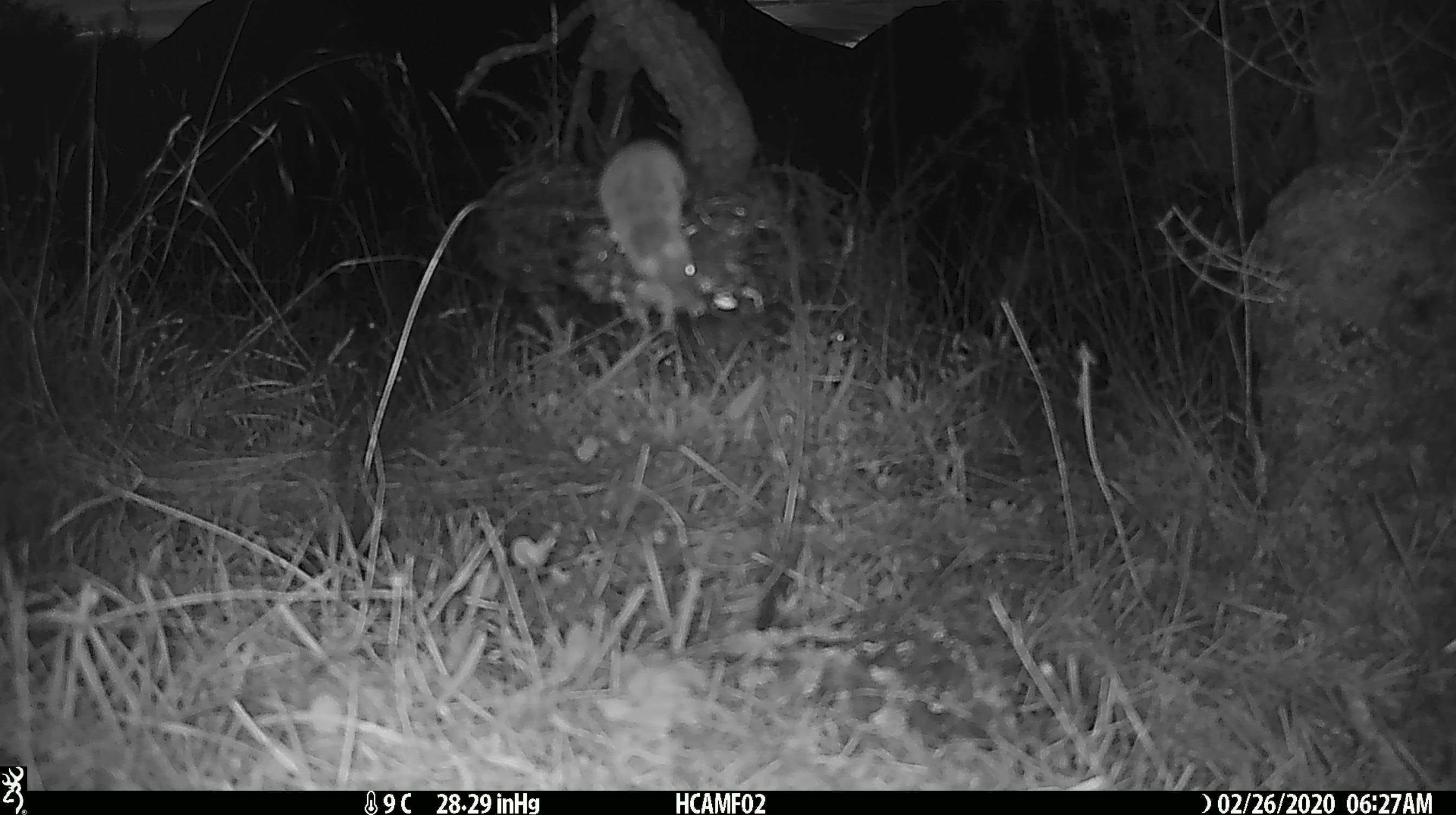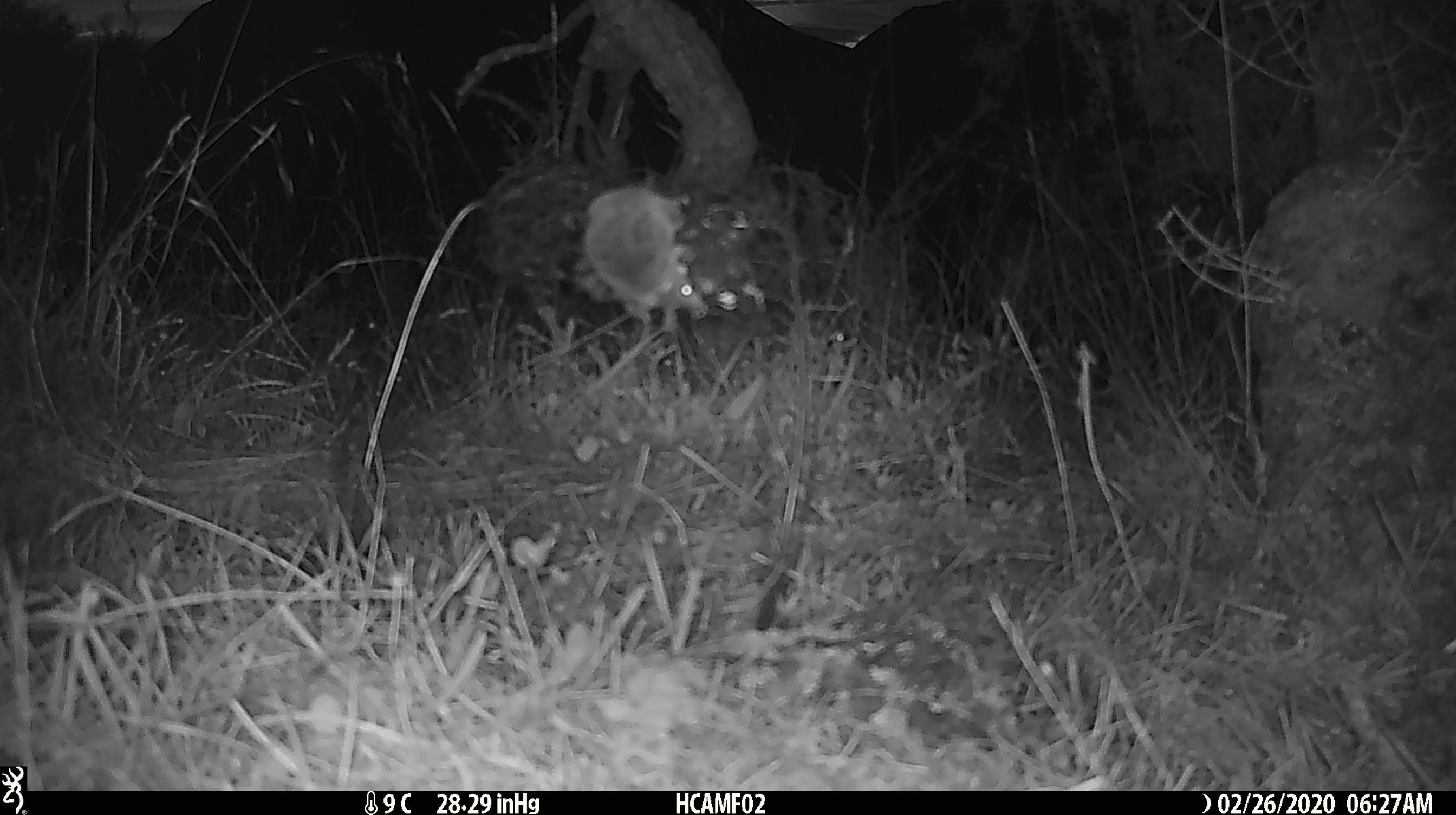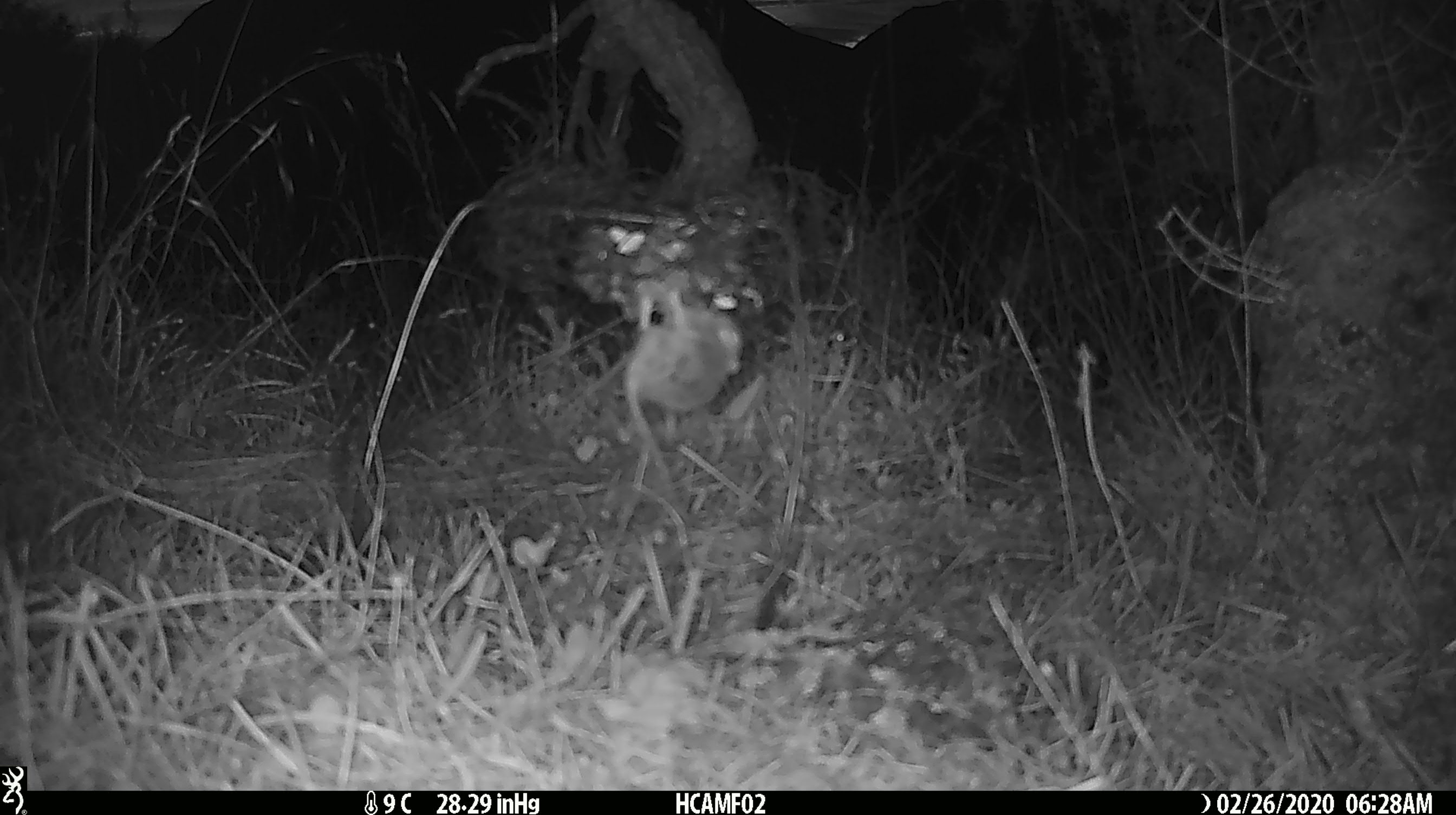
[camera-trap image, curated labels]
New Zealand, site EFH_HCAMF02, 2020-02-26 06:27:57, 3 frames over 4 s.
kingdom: Animalia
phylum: Chordata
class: Mammalia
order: Rodentia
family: Muridae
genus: Mus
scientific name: Mus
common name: mouse